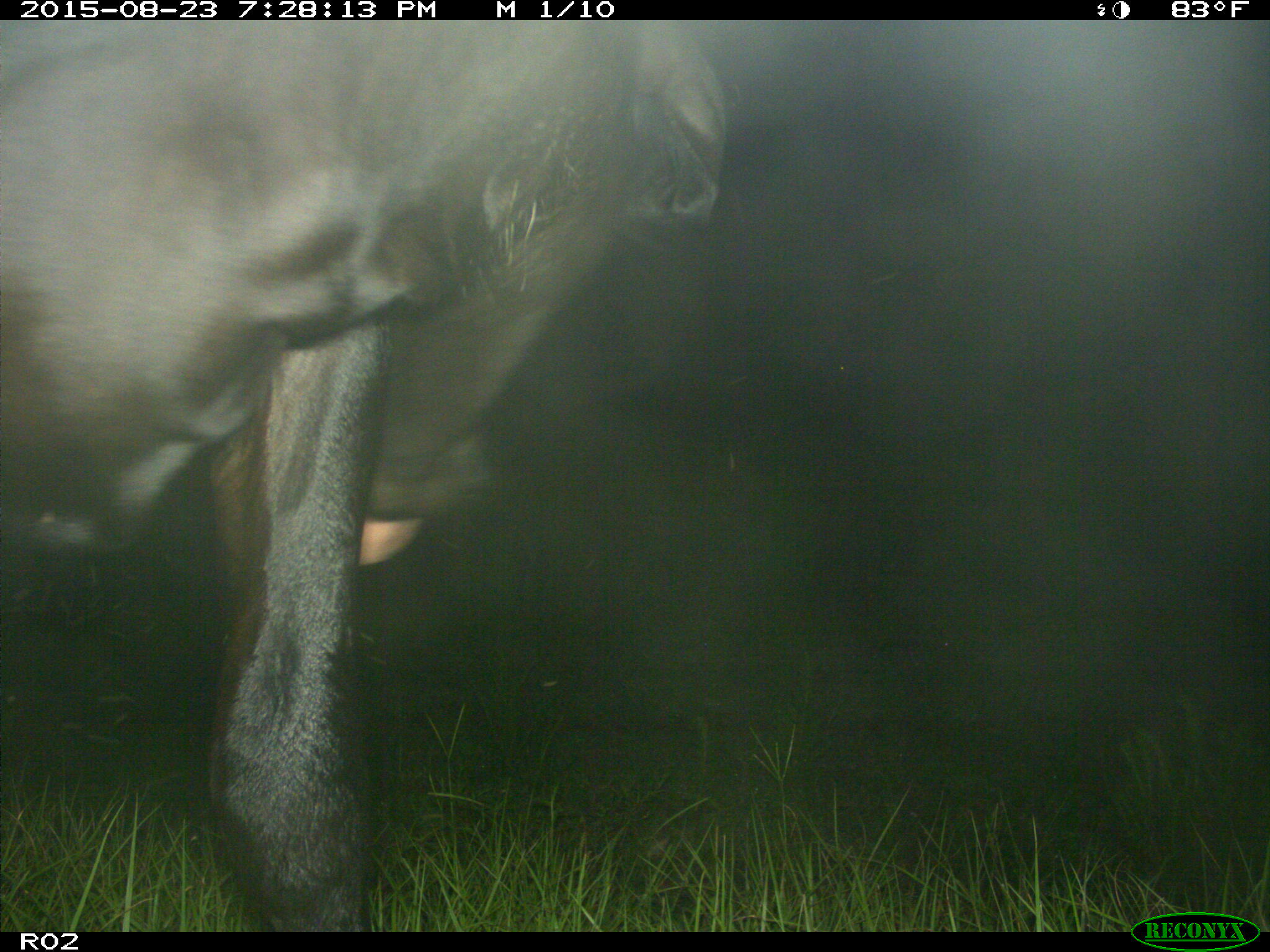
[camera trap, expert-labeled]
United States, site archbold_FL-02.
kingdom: Animalia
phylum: Chordata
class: Mammalia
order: Artiodactyla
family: Bovidae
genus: Bos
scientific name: Bos taurus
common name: domestic cow